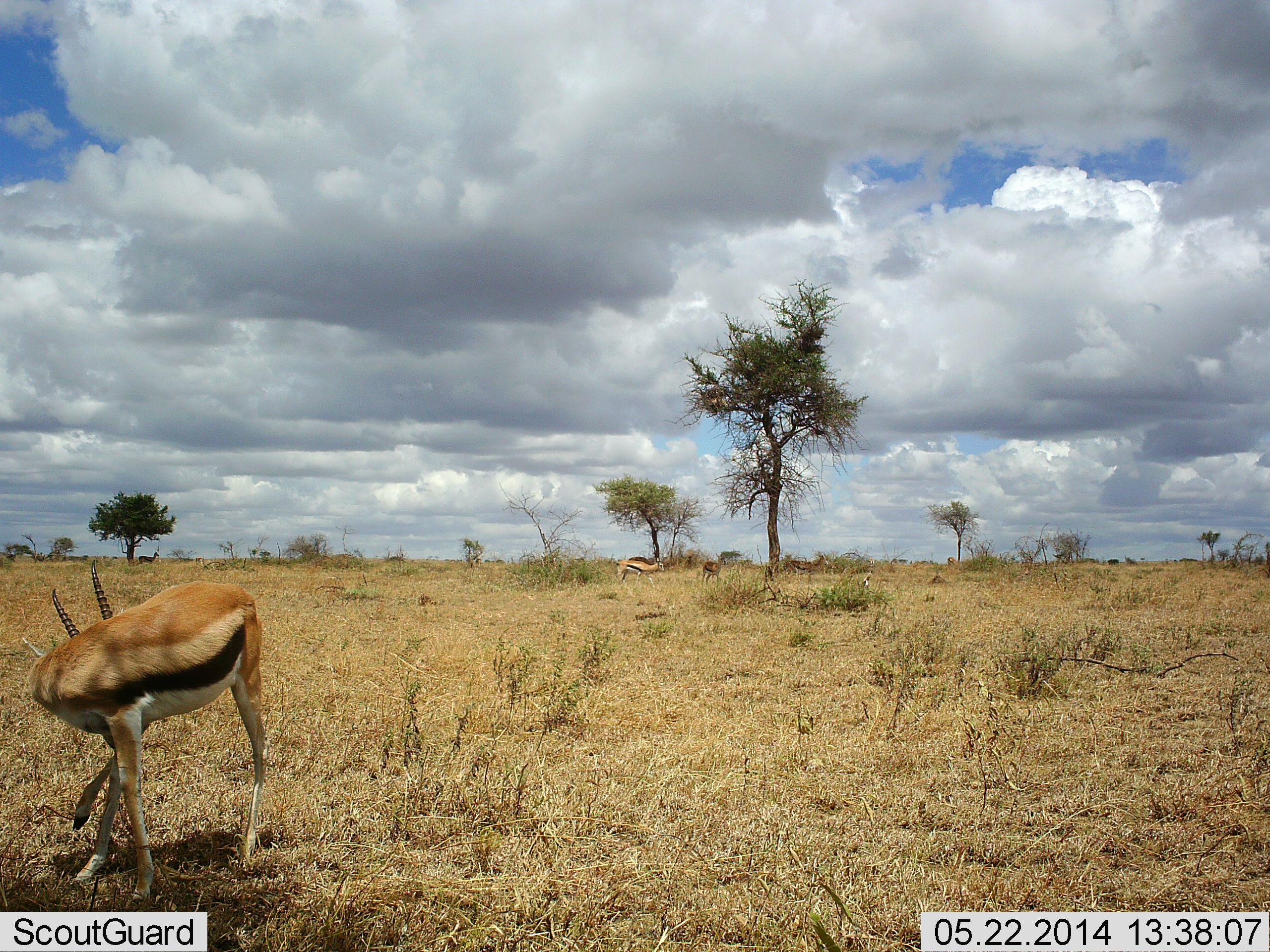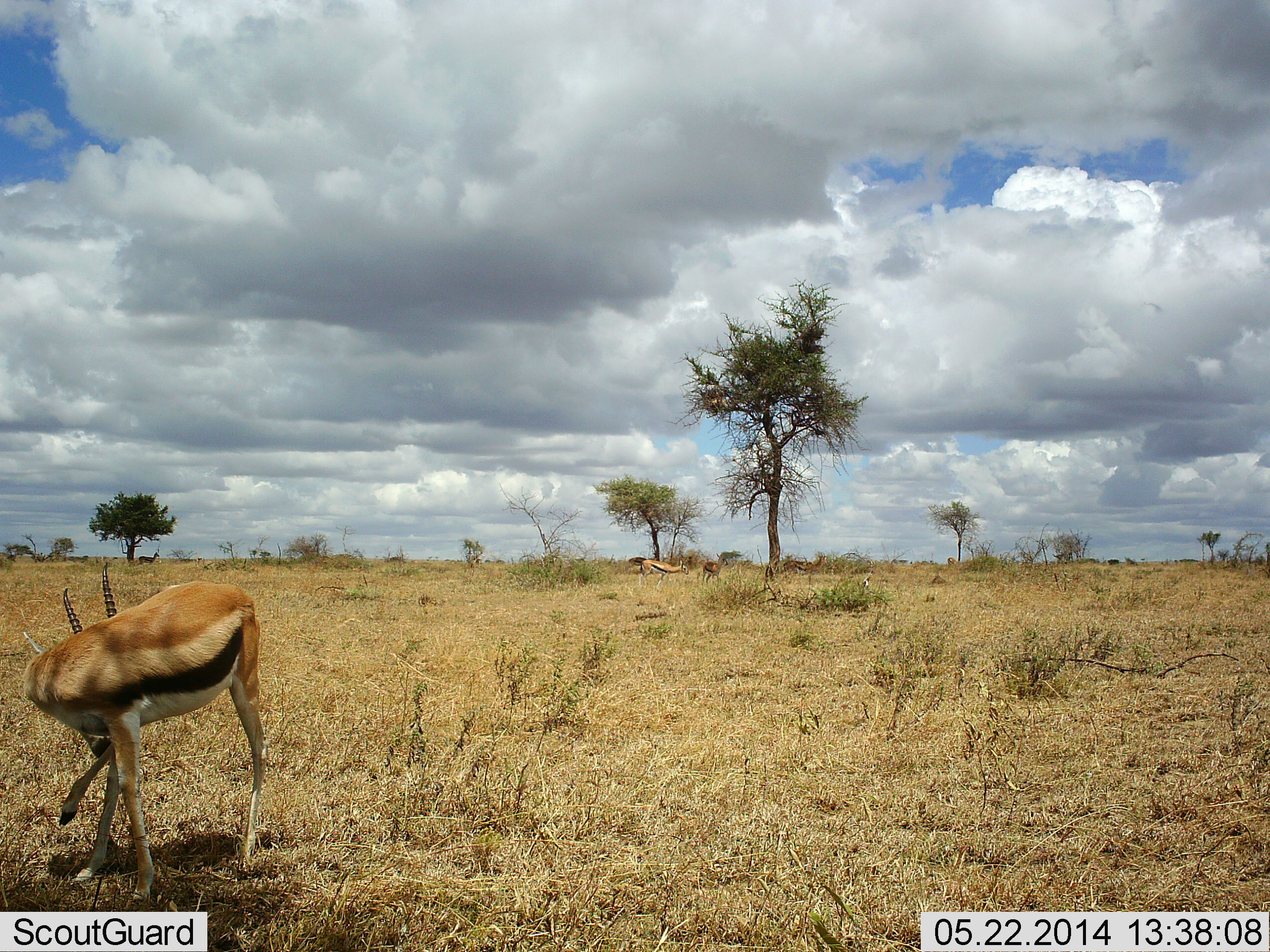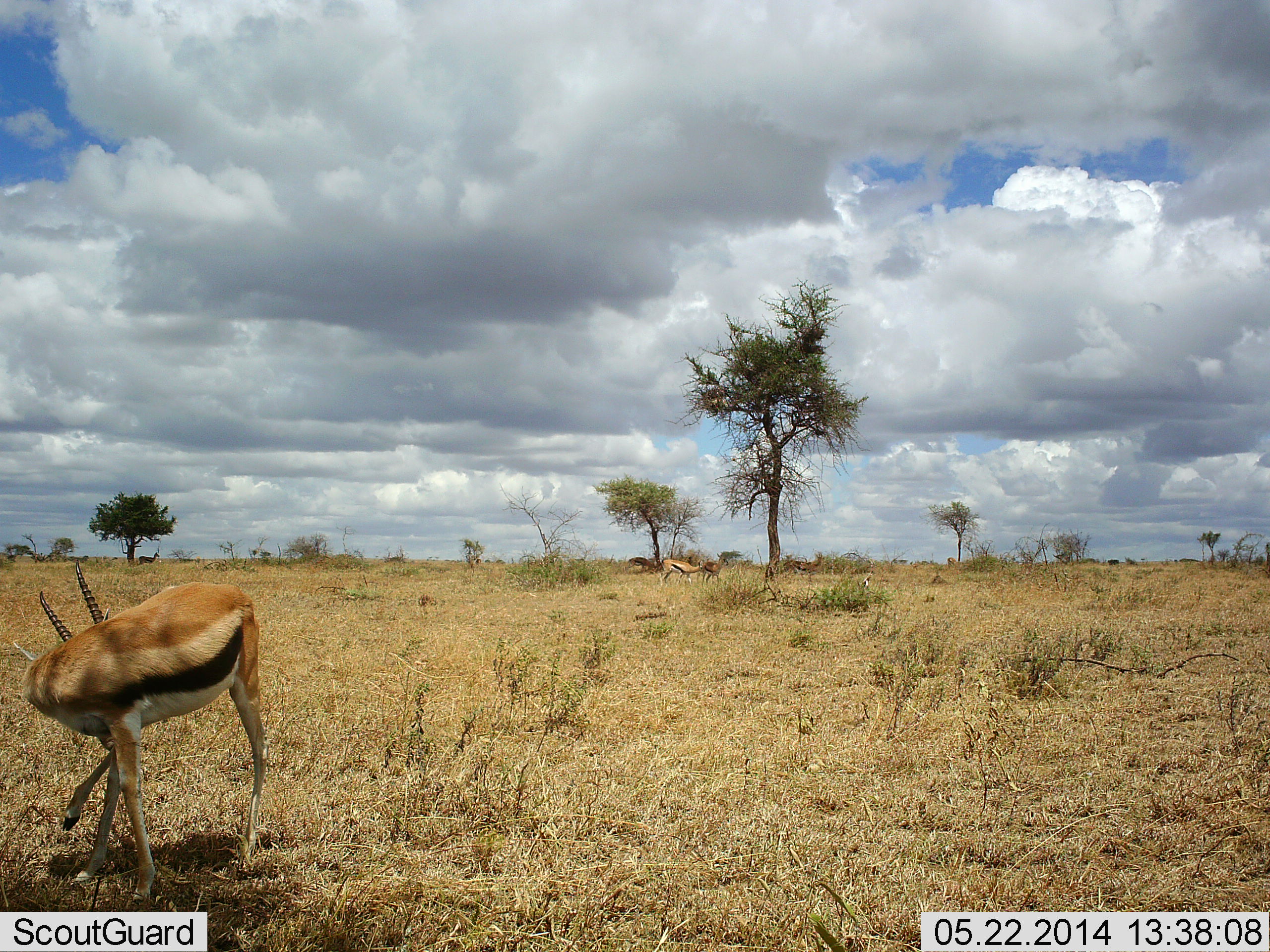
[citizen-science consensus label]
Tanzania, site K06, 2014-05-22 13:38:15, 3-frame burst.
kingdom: Animalia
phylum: Chordata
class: Mammalia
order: Artiodactyla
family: Bovidae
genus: Eudorcas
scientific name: Eudorcas thomsonii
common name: thomson's gazelle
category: gazellethomsons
Gazellethomsons (thomson's gazelle) (Eudorcas thomsonii), count 2. Behavior (volunteer vote fractions): standing 94%, resting 3%, moving 63%, interacting 11%. Young present (vote fraction): 3%. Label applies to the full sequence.